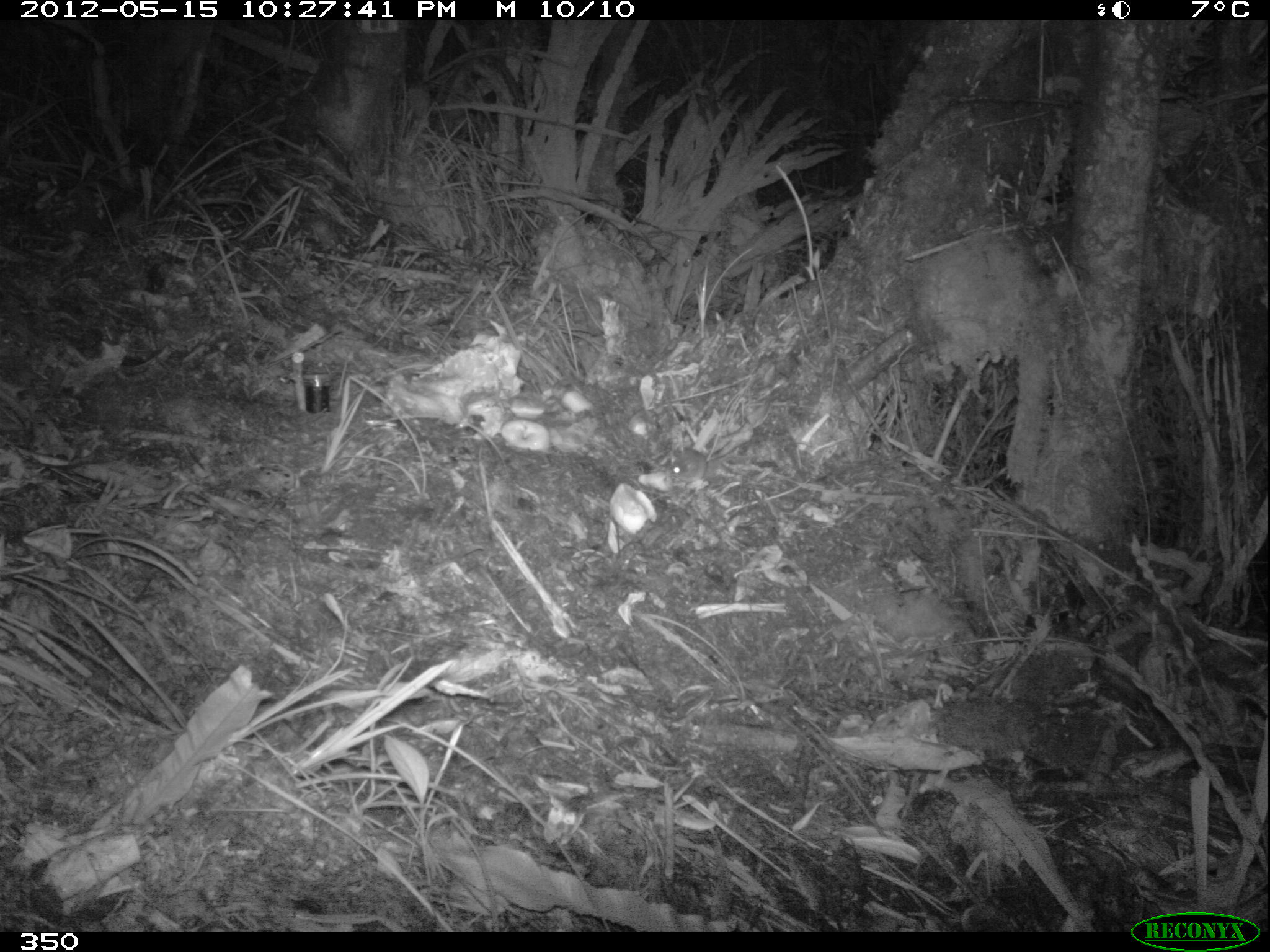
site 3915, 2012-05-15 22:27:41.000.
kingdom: Animalia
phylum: Chordata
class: Mammalia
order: Rodentia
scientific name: Rodentia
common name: rodents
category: unknown rodent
Unknown rodent (rodents) (Rodentia).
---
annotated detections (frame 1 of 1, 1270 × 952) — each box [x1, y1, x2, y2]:
unknown rodent: [669, 446, 734, 484]